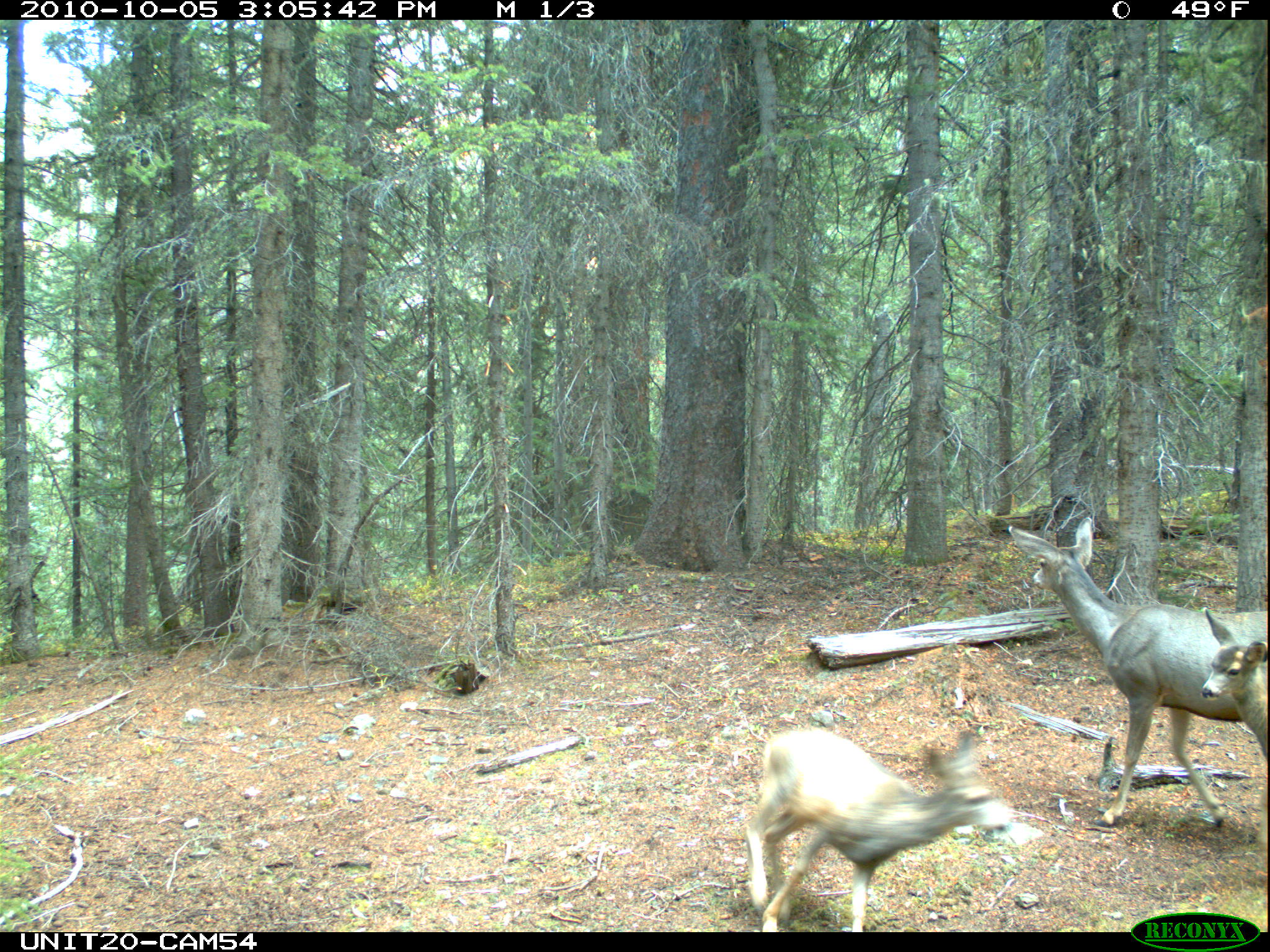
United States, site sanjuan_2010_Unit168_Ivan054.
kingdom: Animalia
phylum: Chordata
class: Mammalia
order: Artiodactyla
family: Cervidae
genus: Odocoileus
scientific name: Odocoileus hemionus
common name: mule deer